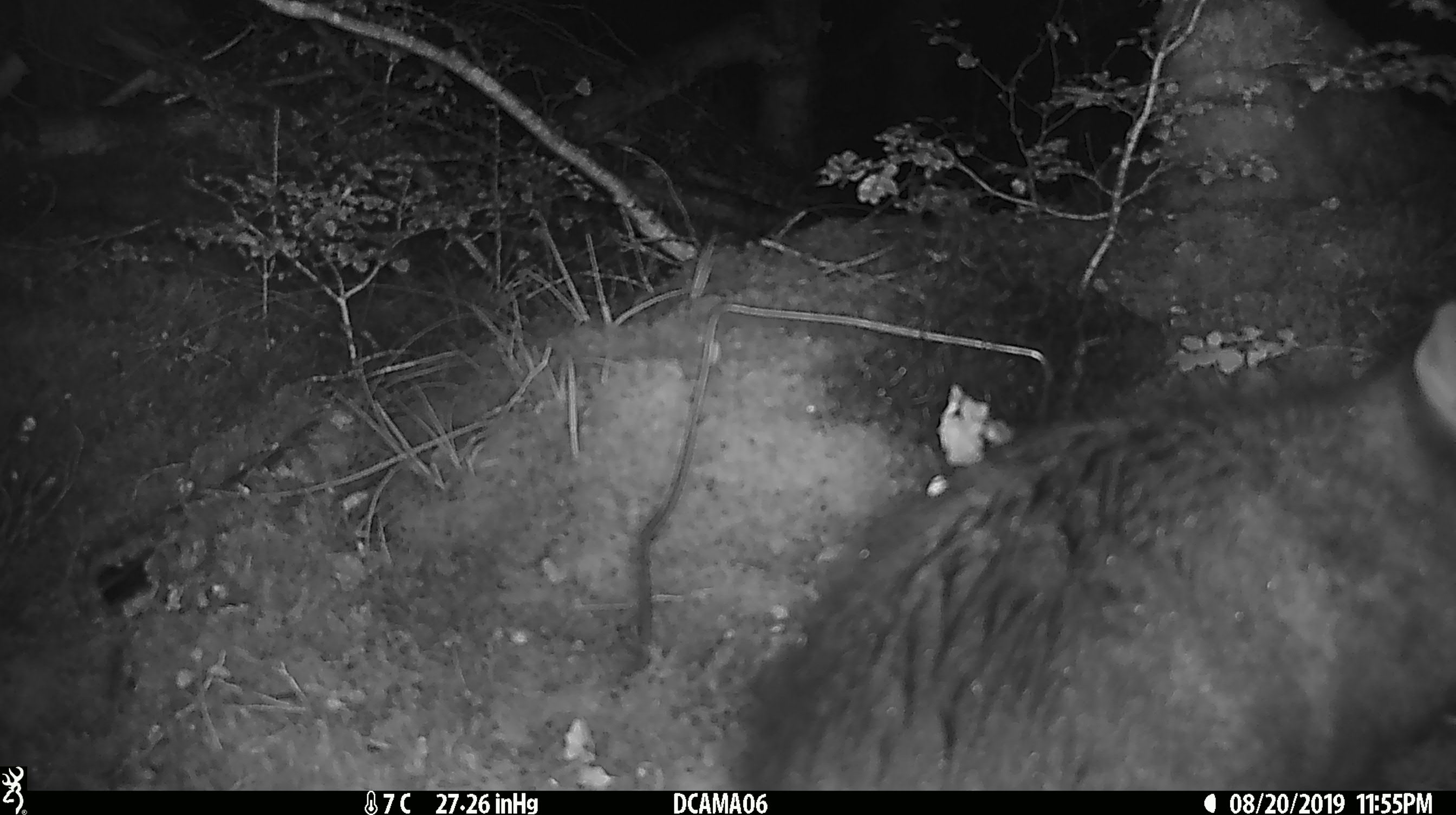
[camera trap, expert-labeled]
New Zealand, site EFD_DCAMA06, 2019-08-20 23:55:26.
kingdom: Animalia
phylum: Chordata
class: Mammalia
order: Diprotodontia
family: Phalangeridae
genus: Trichosurus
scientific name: Trichosurus vulpecula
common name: common brushtail possum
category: possum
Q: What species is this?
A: Possum (common brushtail possum) (Trichosurus vulpecula).